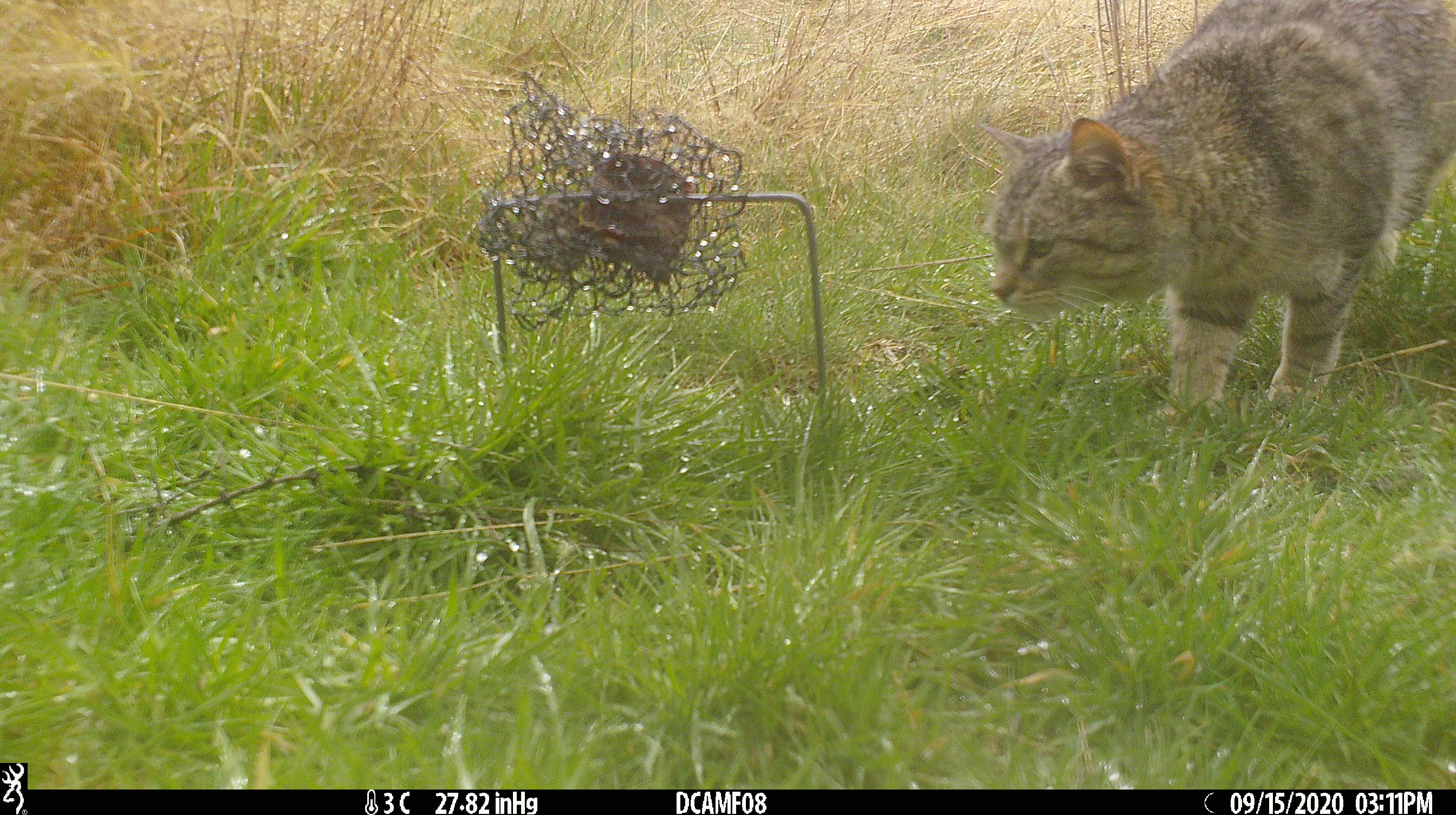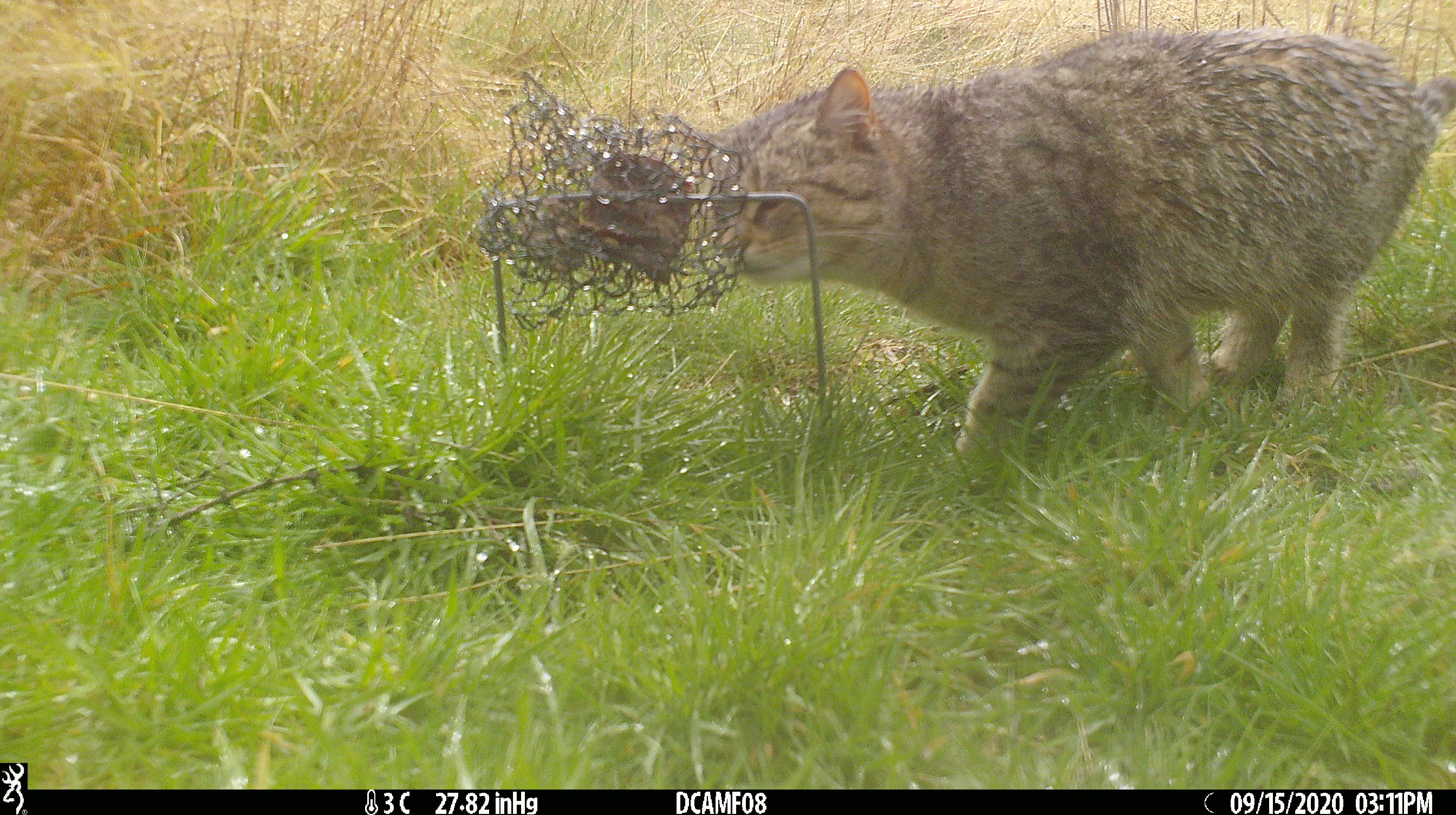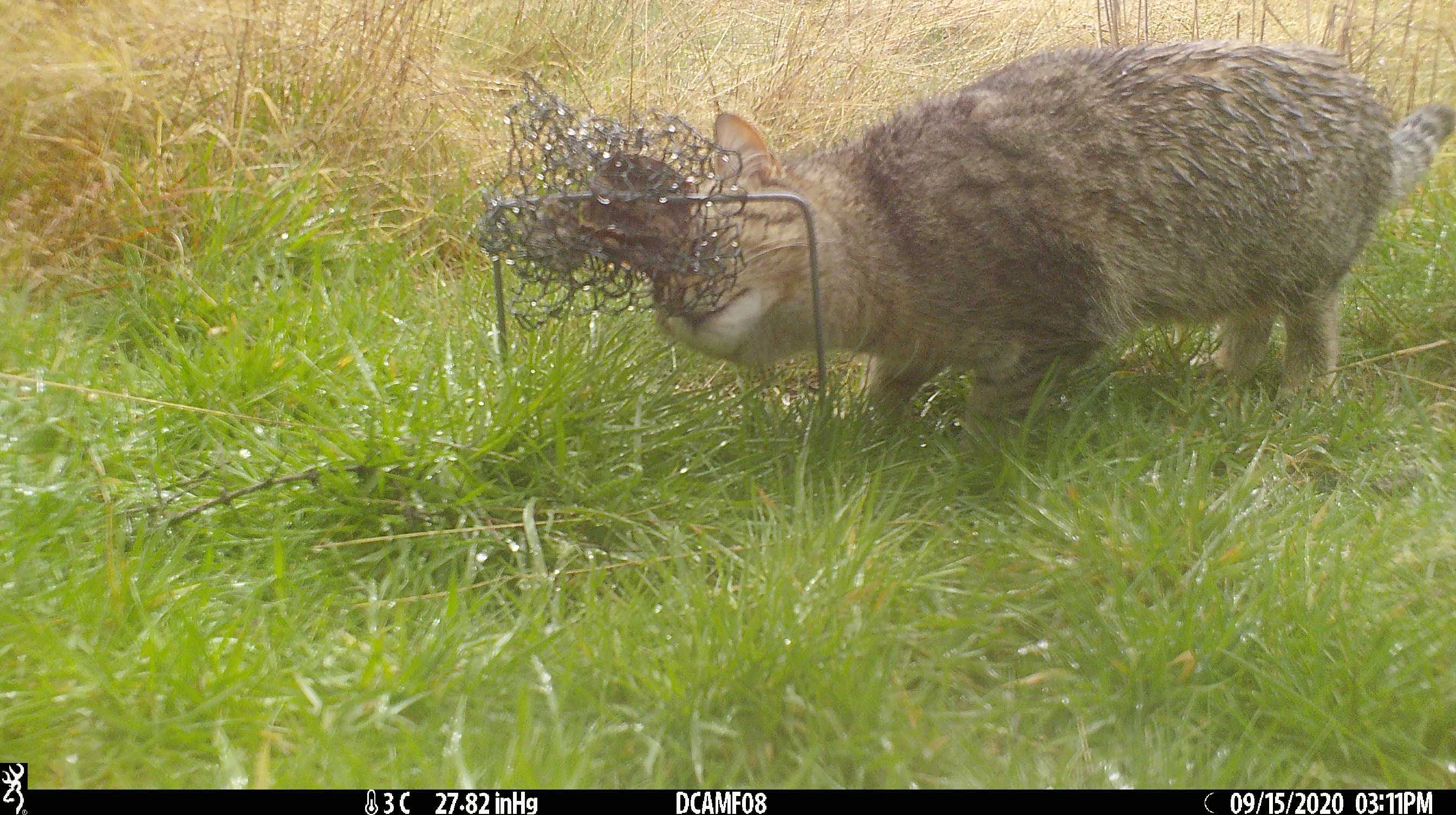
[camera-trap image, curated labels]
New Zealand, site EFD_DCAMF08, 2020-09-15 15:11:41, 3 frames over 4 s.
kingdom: Animalia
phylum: Chordata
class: Mammalia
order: Carnivora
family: Felidae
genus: Felis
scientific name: Felis catus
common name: domestic cat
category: cat